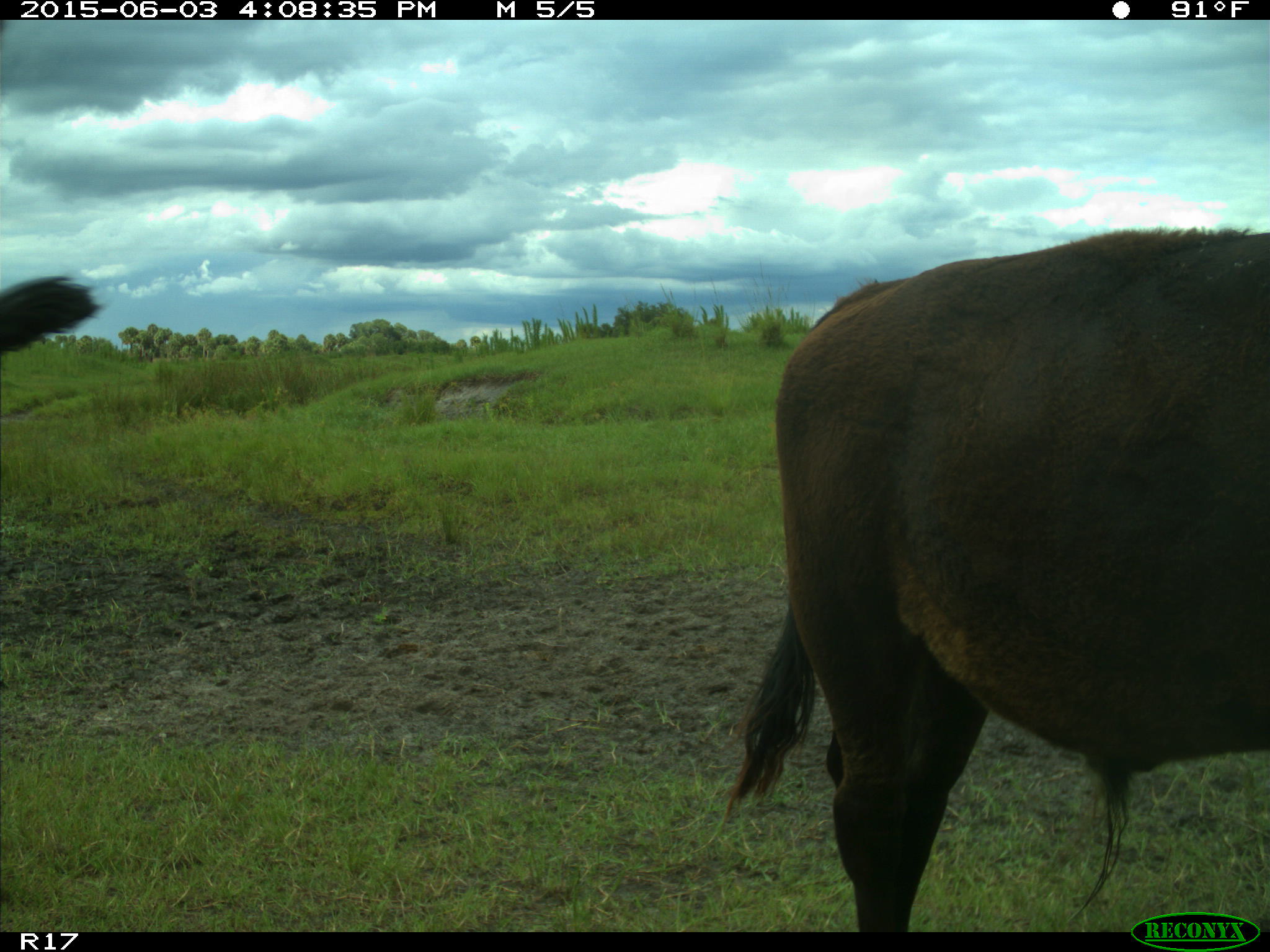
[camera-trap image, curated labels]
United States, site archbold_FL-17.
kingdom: Animalia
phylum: Chordata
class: Mammalia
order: Artiodactyla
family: Bovidae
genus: Bos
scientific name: Bos taurus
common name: domestic cow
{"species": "Bos taurus (domestic cow)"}